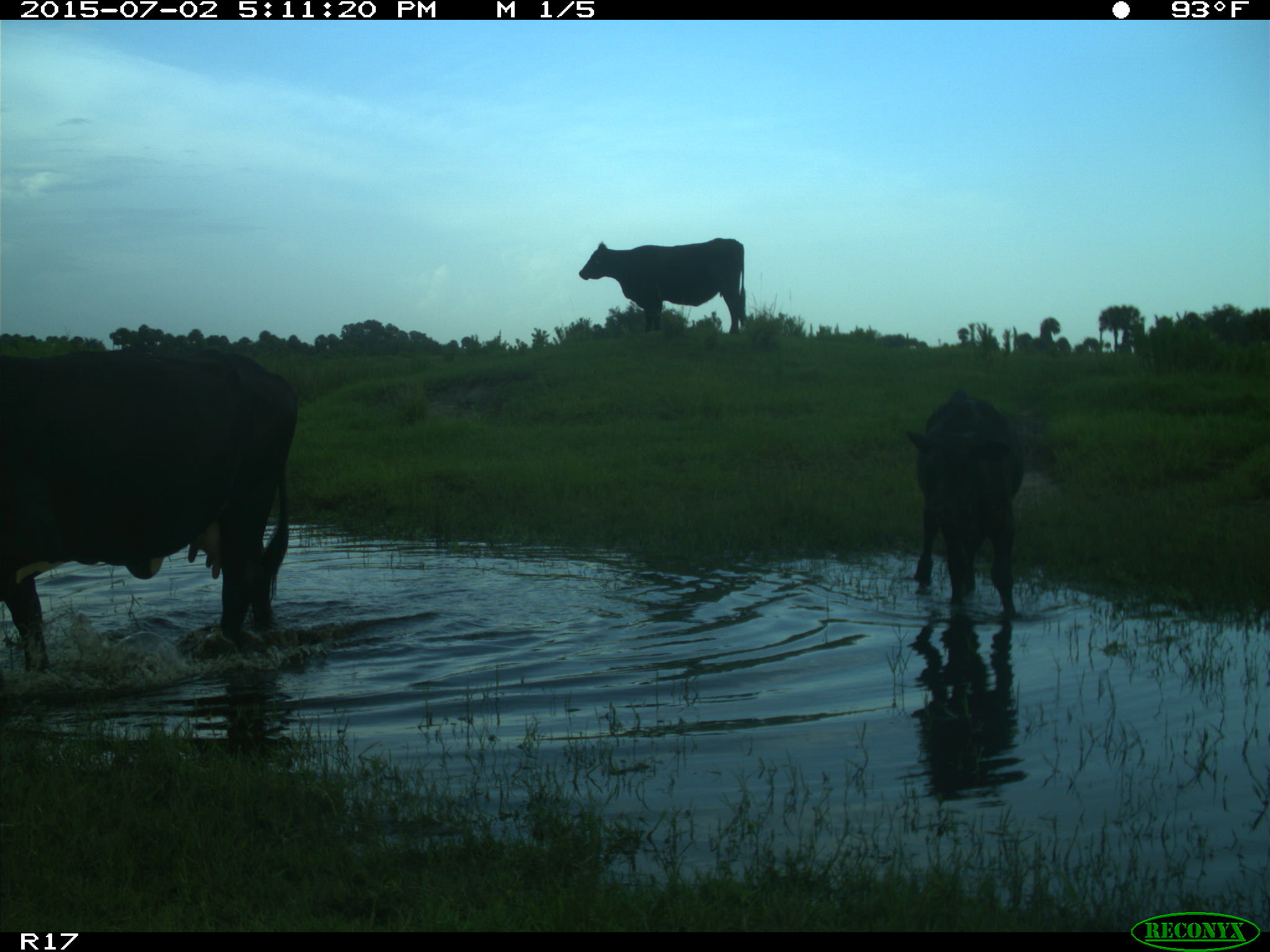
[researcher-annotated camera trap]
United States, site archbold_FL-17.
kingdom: Animalia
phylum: Chordata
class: Mammalia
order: Artiodactyla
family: Bovidae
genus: Bos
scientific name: Bos taurus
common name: domestic cow